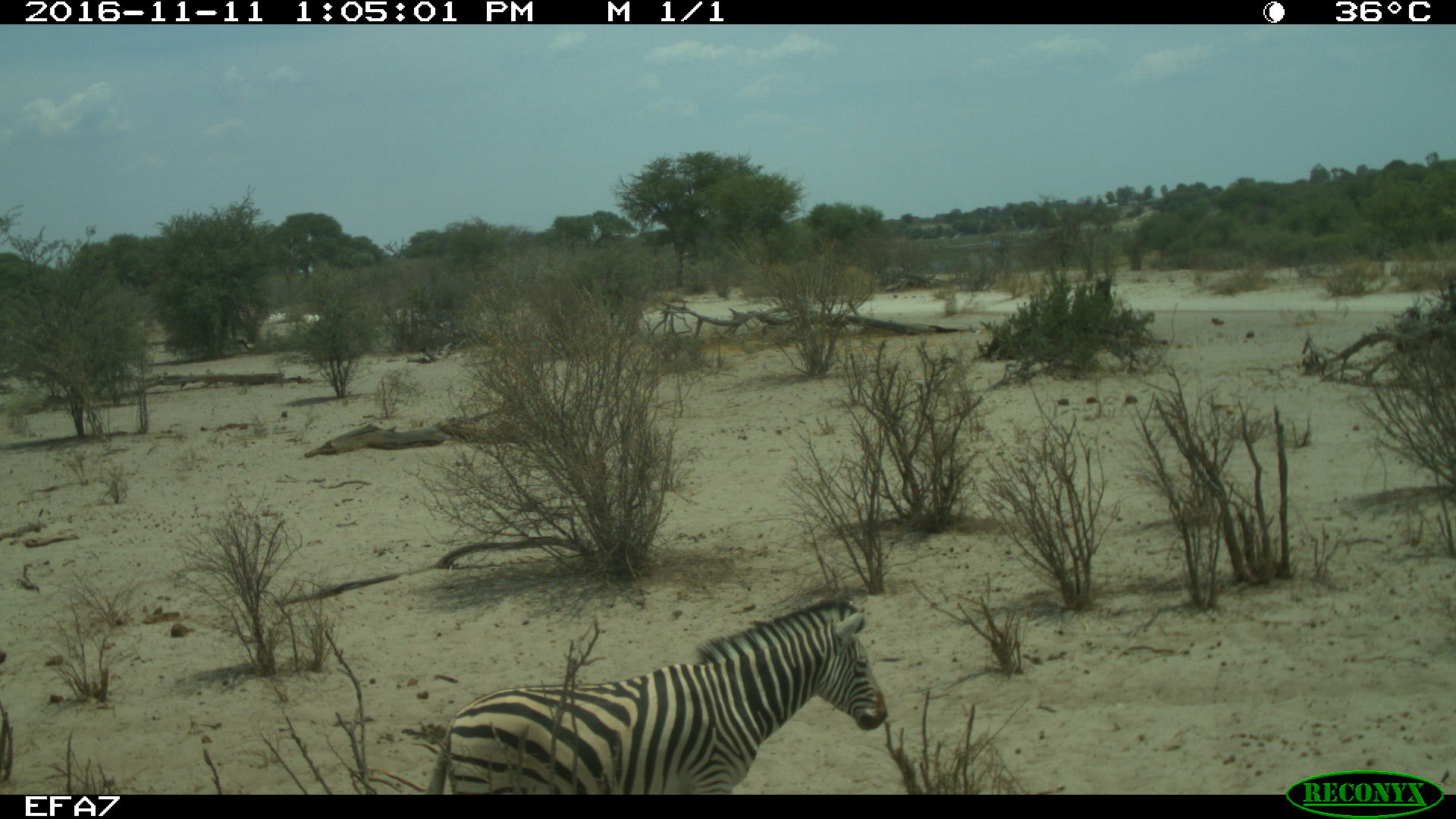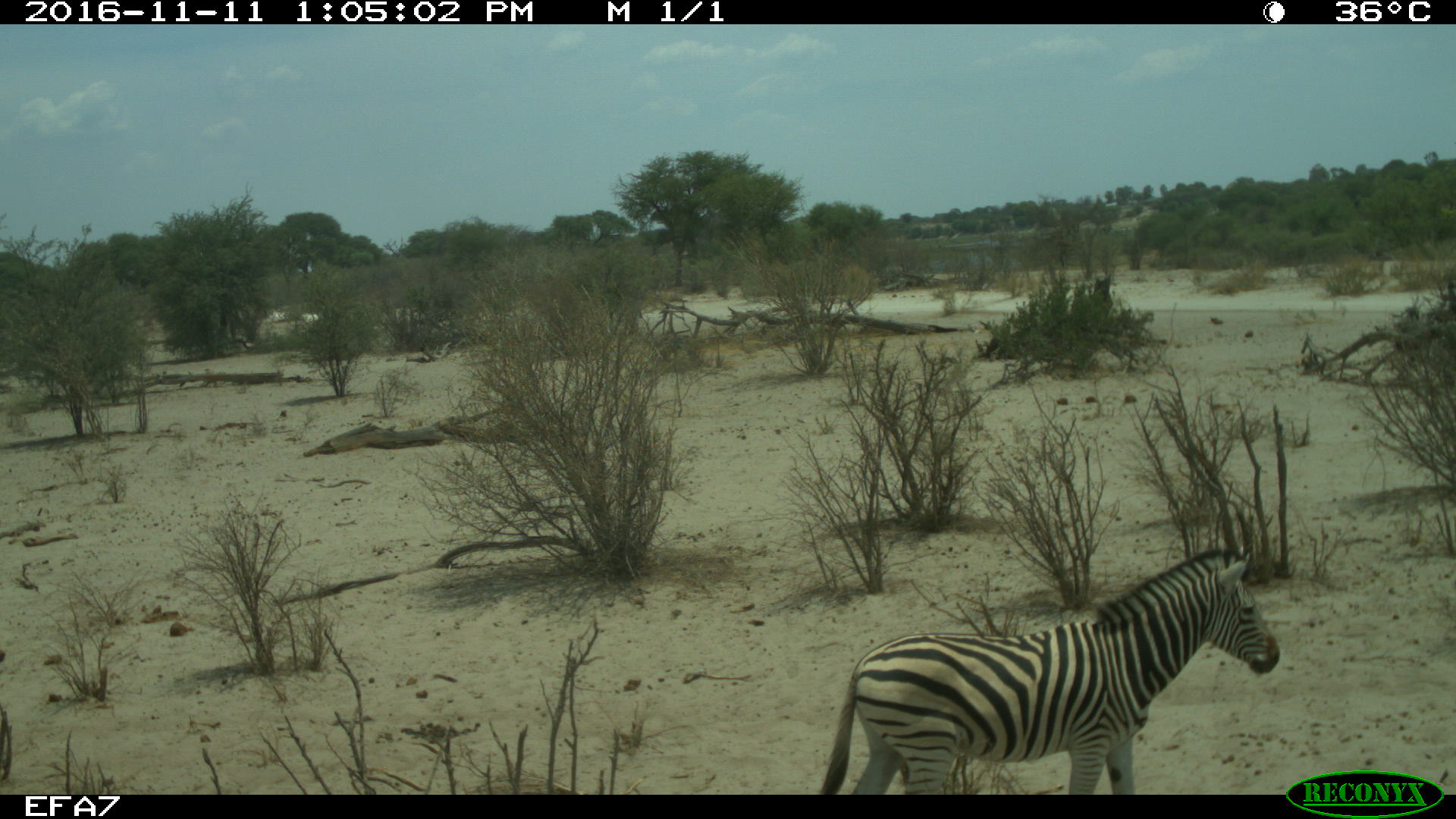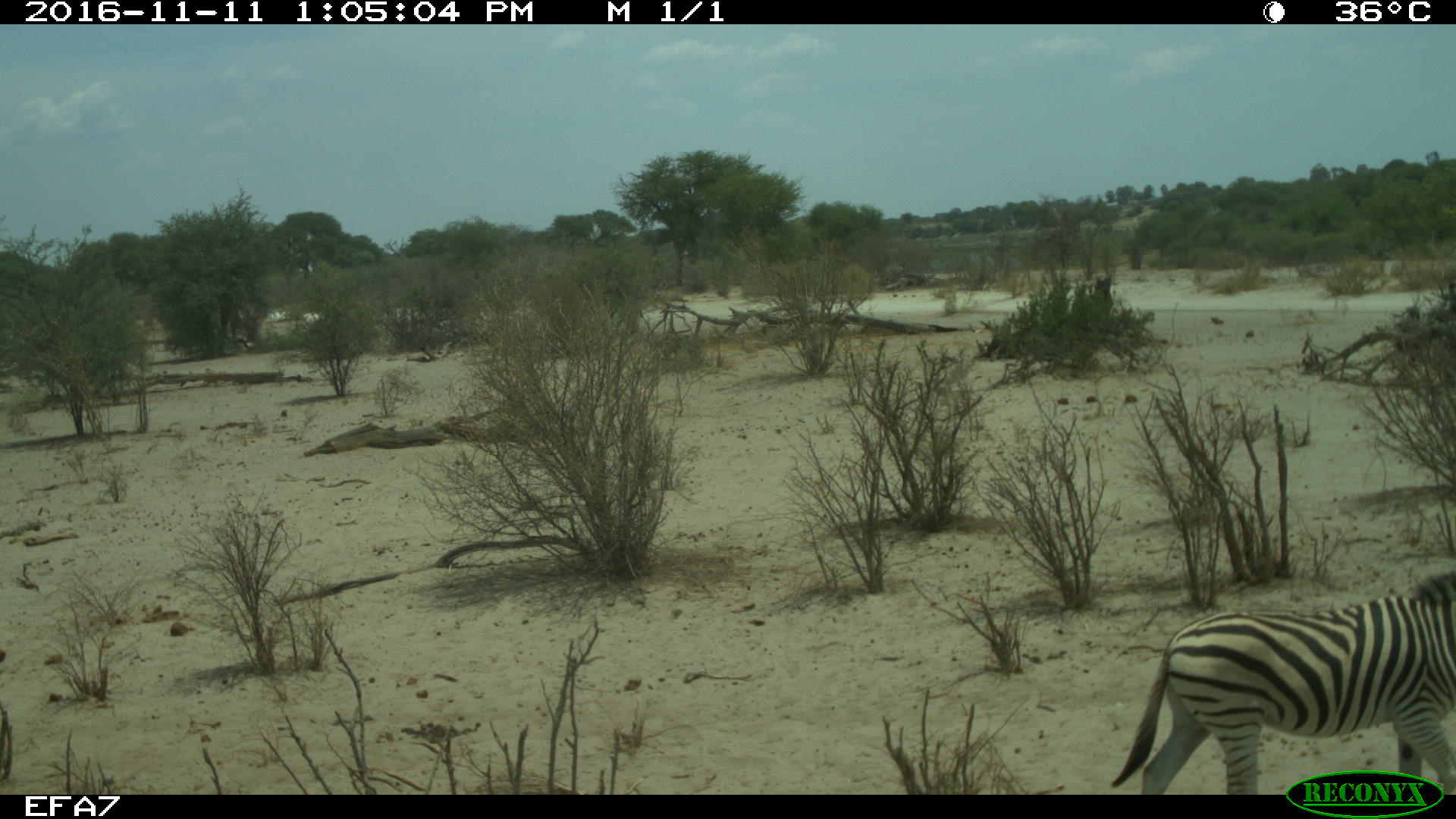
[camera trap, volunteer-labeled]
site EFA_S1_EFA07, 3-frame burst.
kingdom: Animalia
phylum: Chordata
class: Mammalia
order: Perissodactyla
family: Equidae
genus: Equus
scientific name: Equus quagga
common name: plains zebra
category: zebraplains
Zebraplains (plains zebra) (Equus quagga), count 1. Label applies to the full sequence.